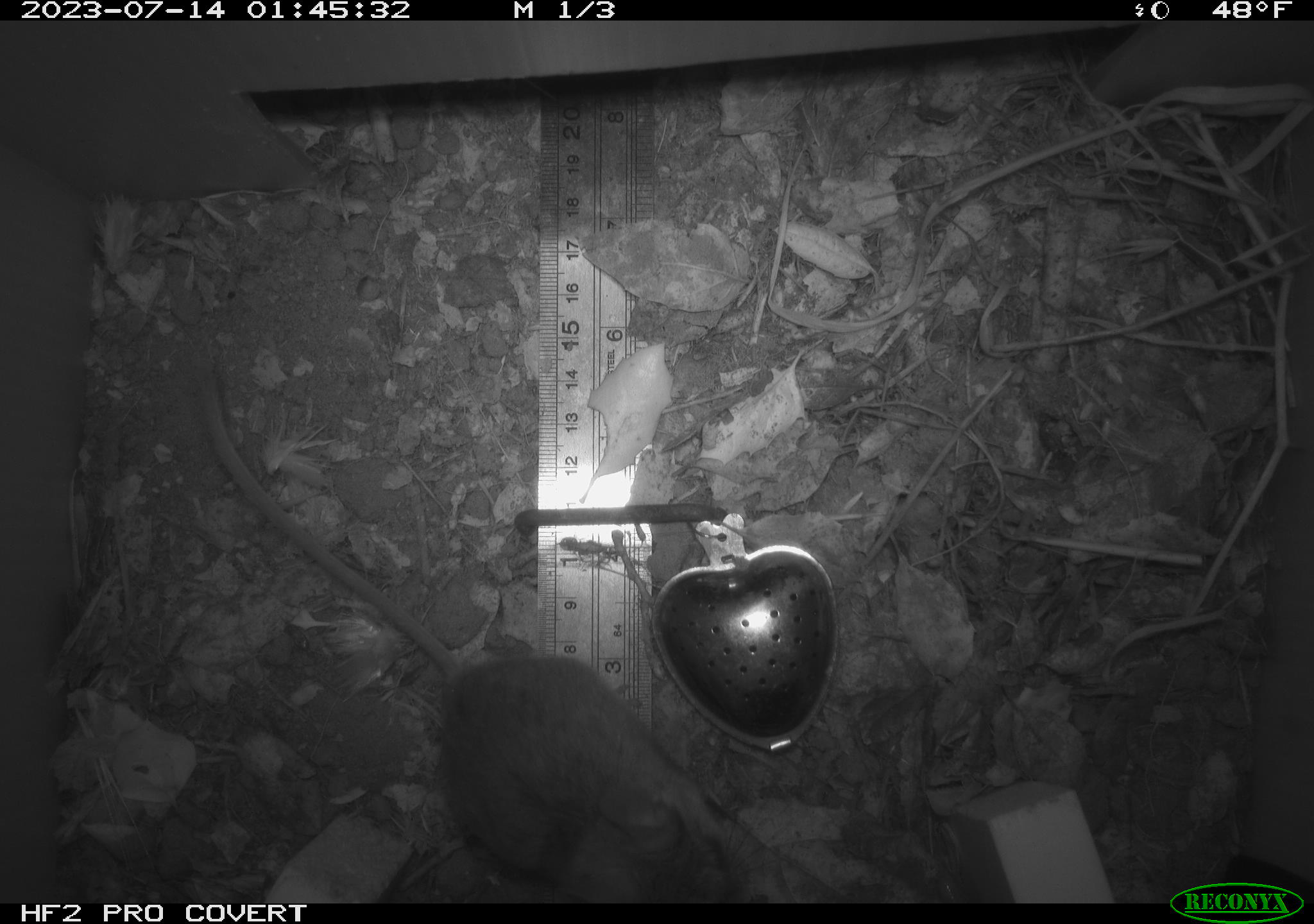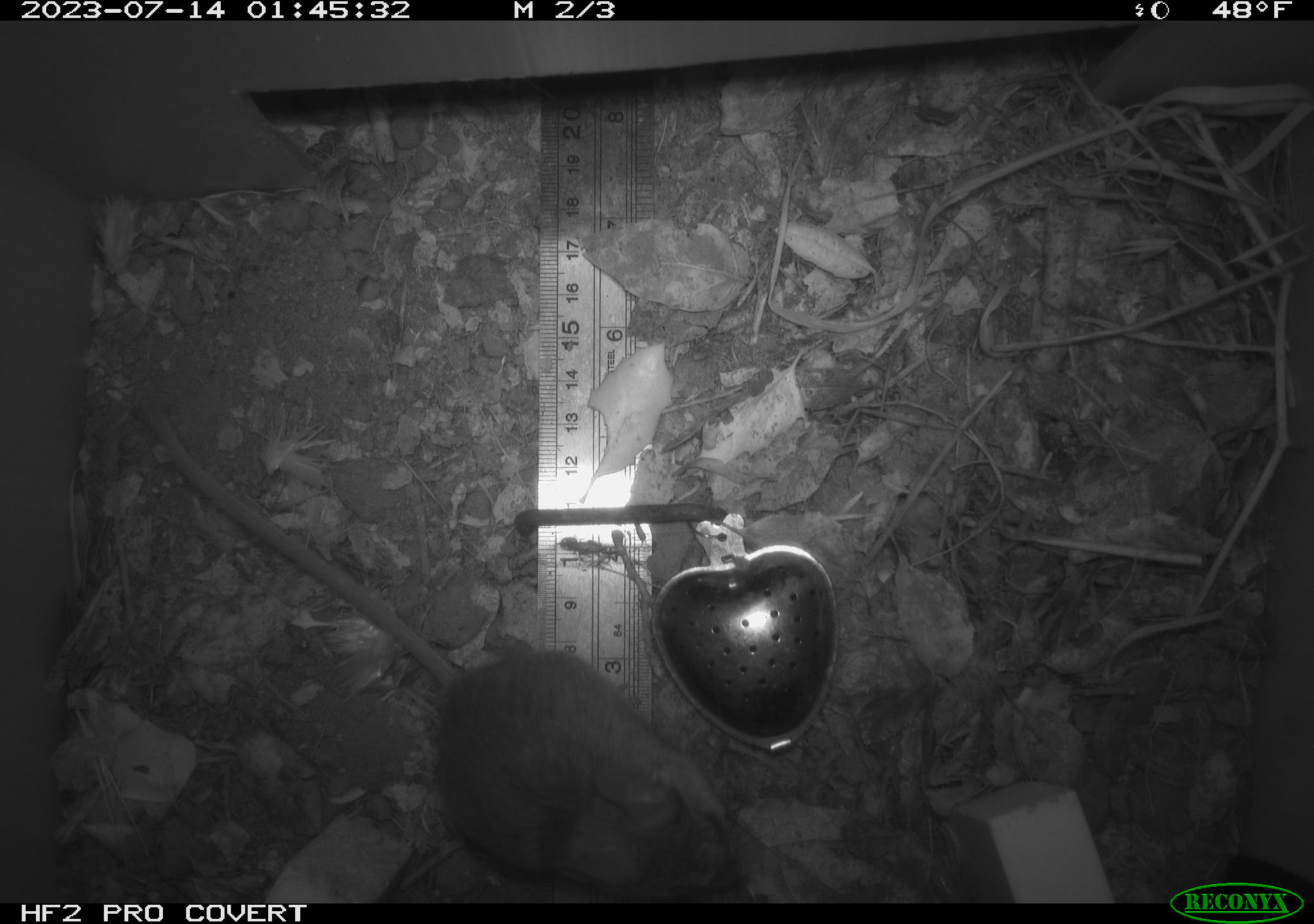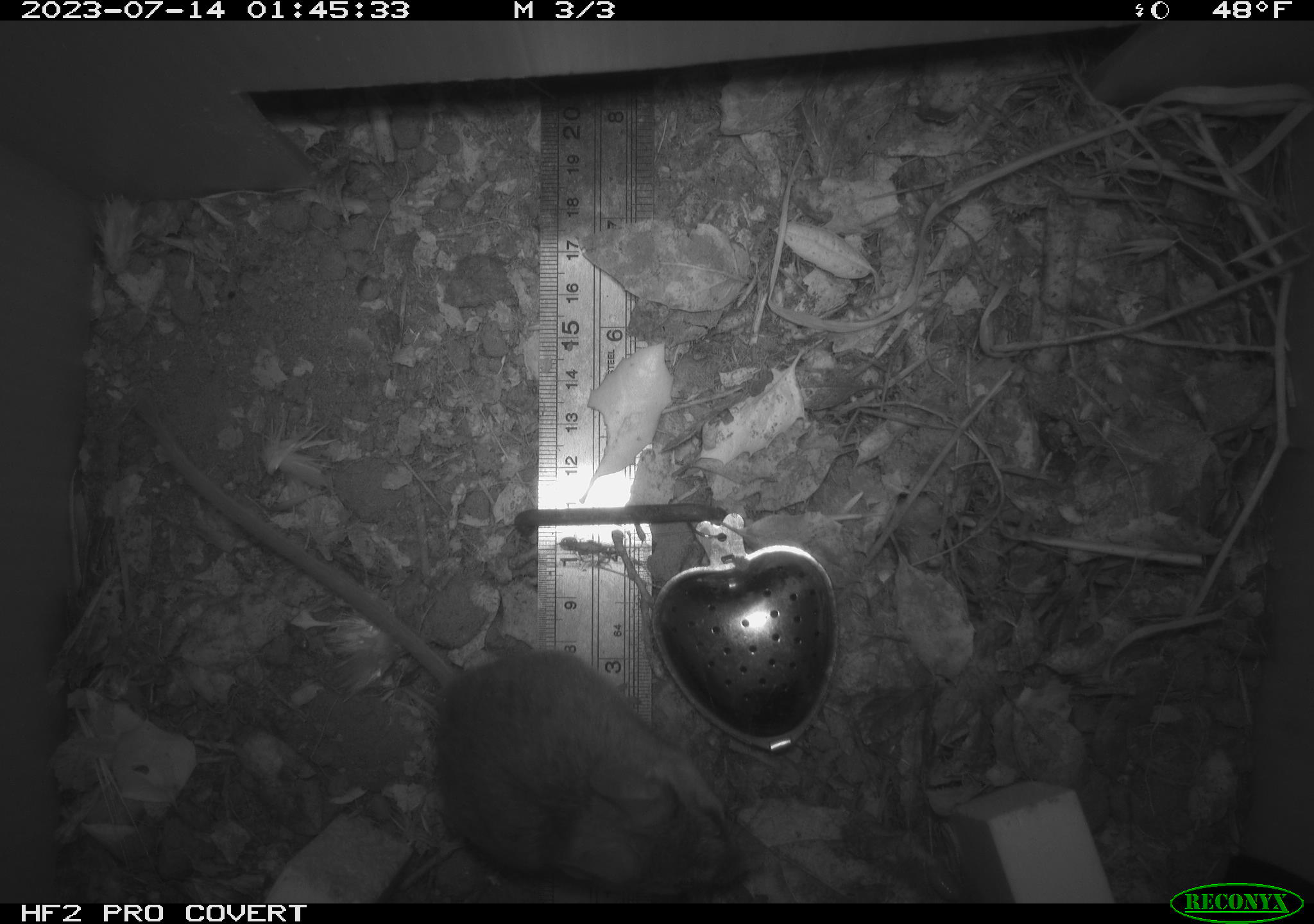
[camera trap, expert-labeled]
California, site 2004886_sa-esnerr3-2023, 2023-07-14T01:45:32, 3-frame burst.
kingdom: Animalia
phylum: Chordata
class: Mammalia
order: Rodentia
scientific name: Rodentia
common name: mouse species